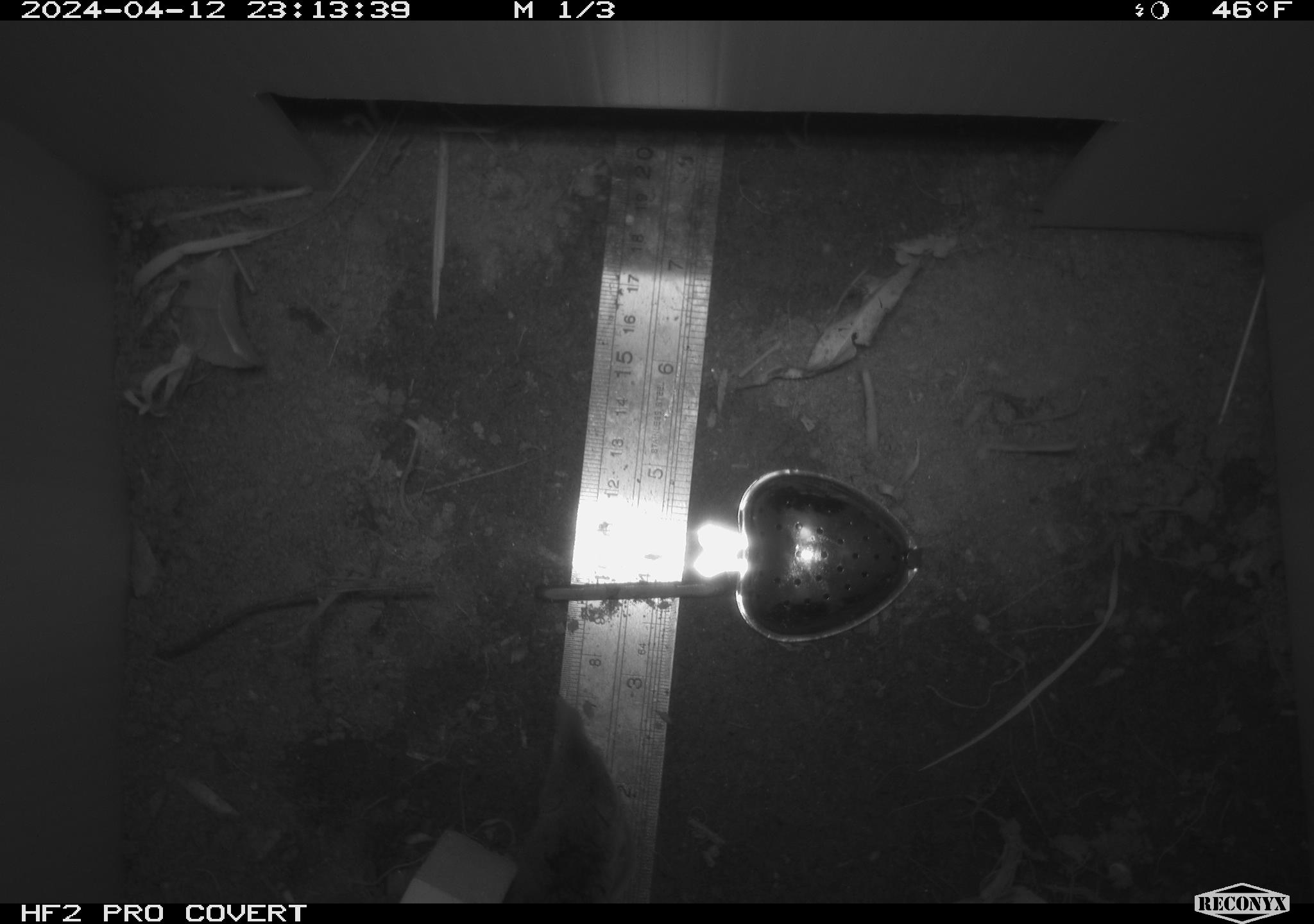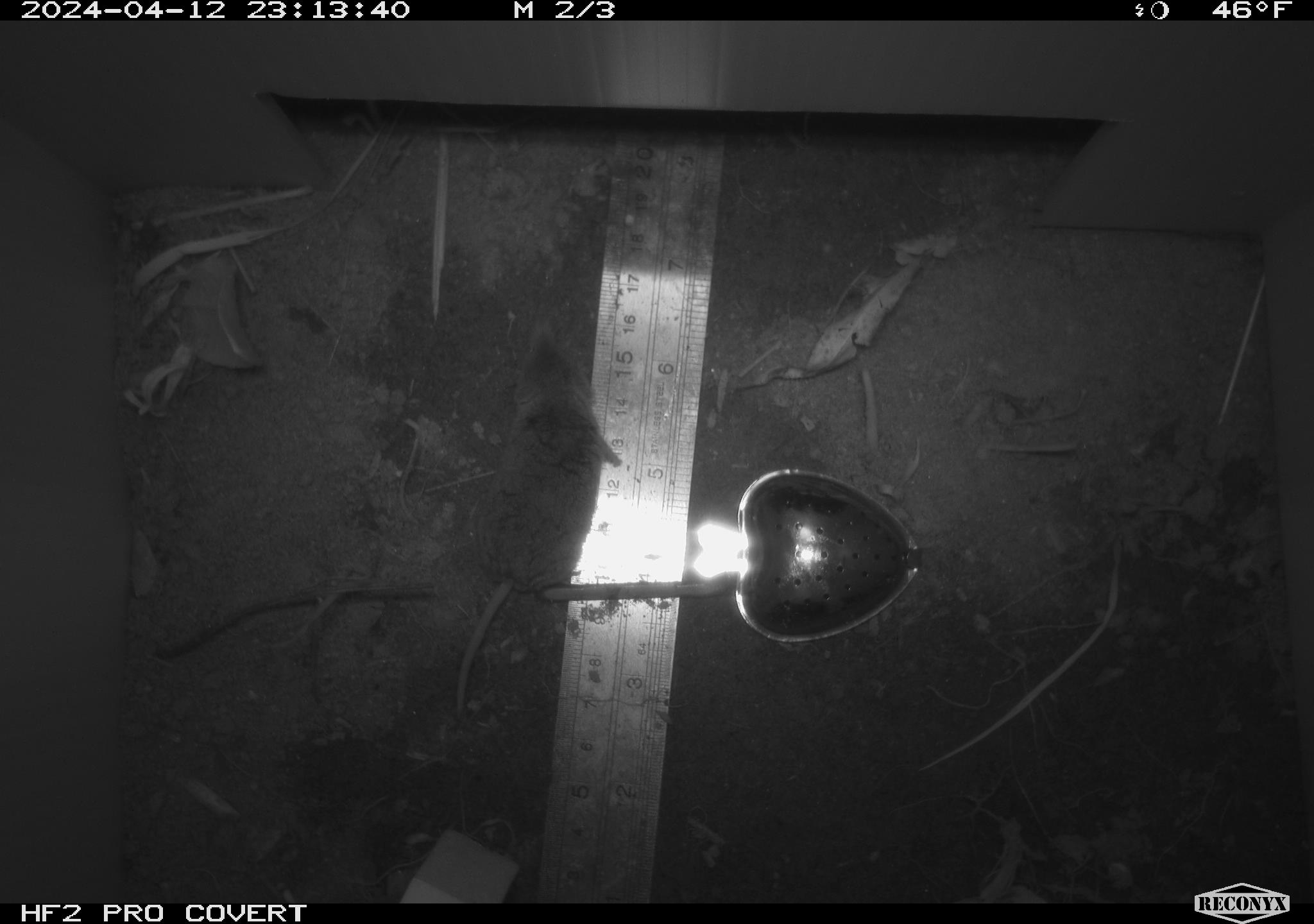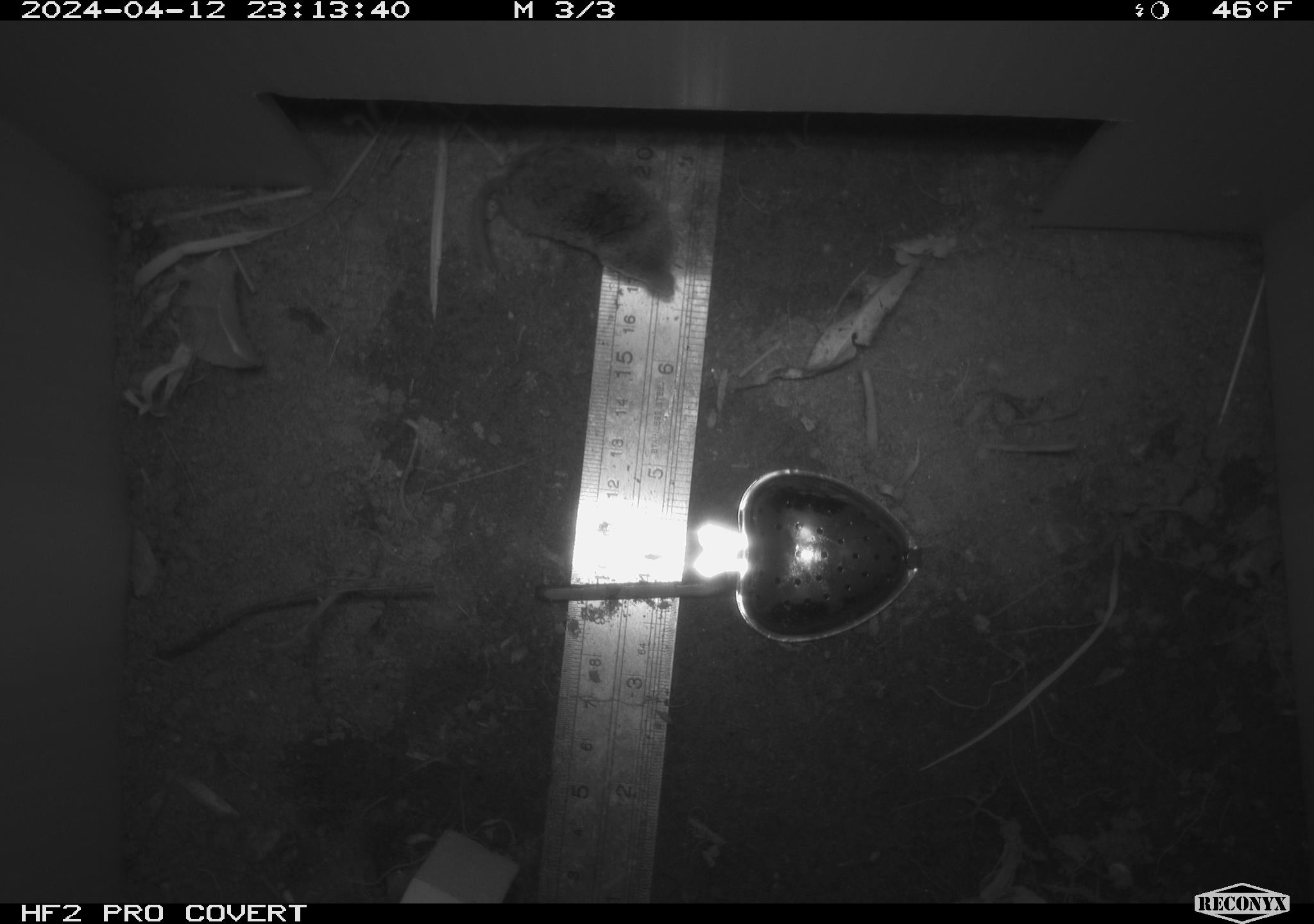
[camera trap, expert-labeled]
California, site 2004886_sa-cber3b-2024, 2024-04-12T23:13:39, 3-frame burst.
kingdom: Animalia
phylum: Chordata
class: Mammalia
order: Eulipotyphla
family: Soricidae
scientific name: Soricidae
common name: shrews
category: soricidae family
Soricidae family (shrews) (Soricidae).